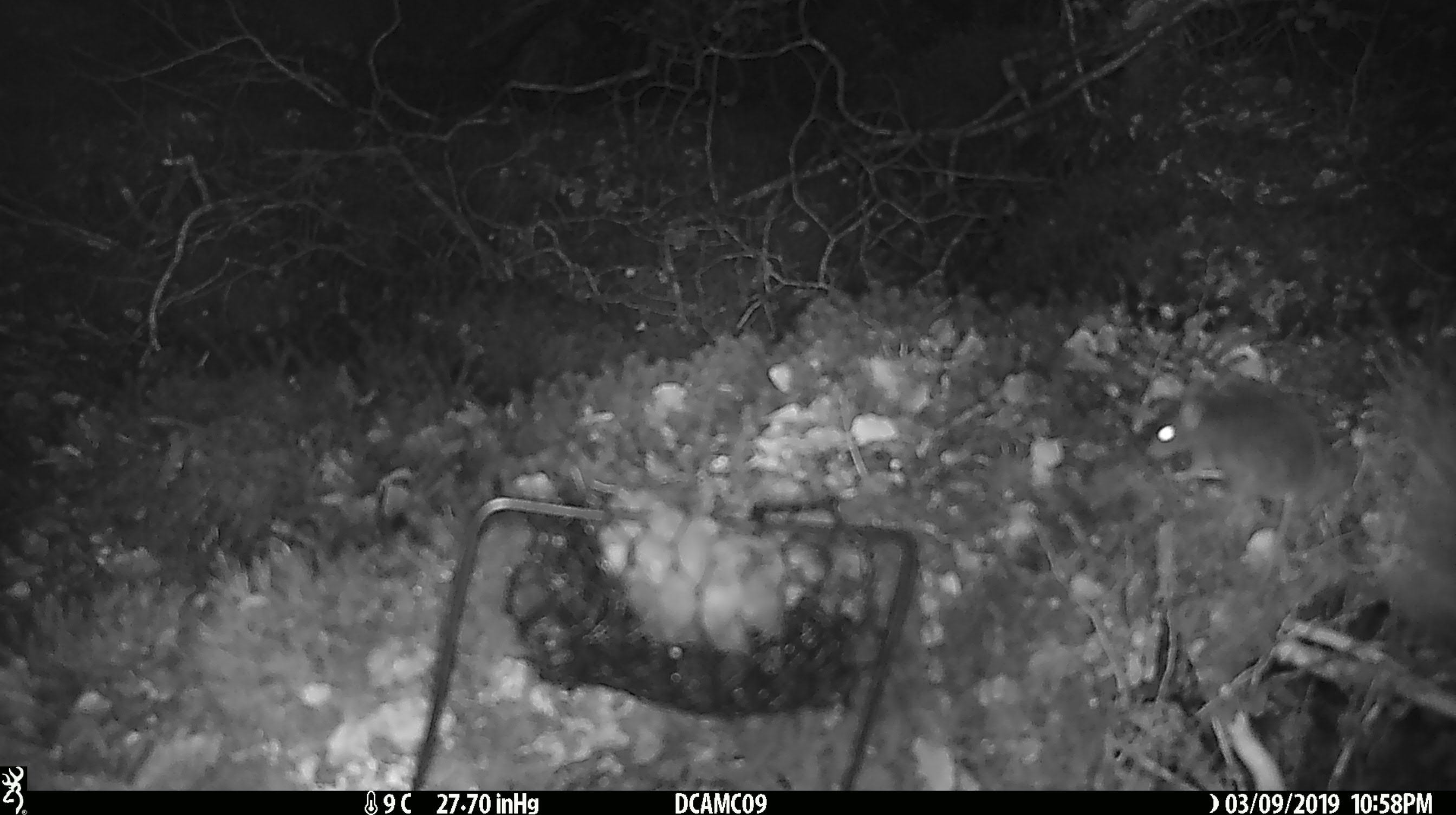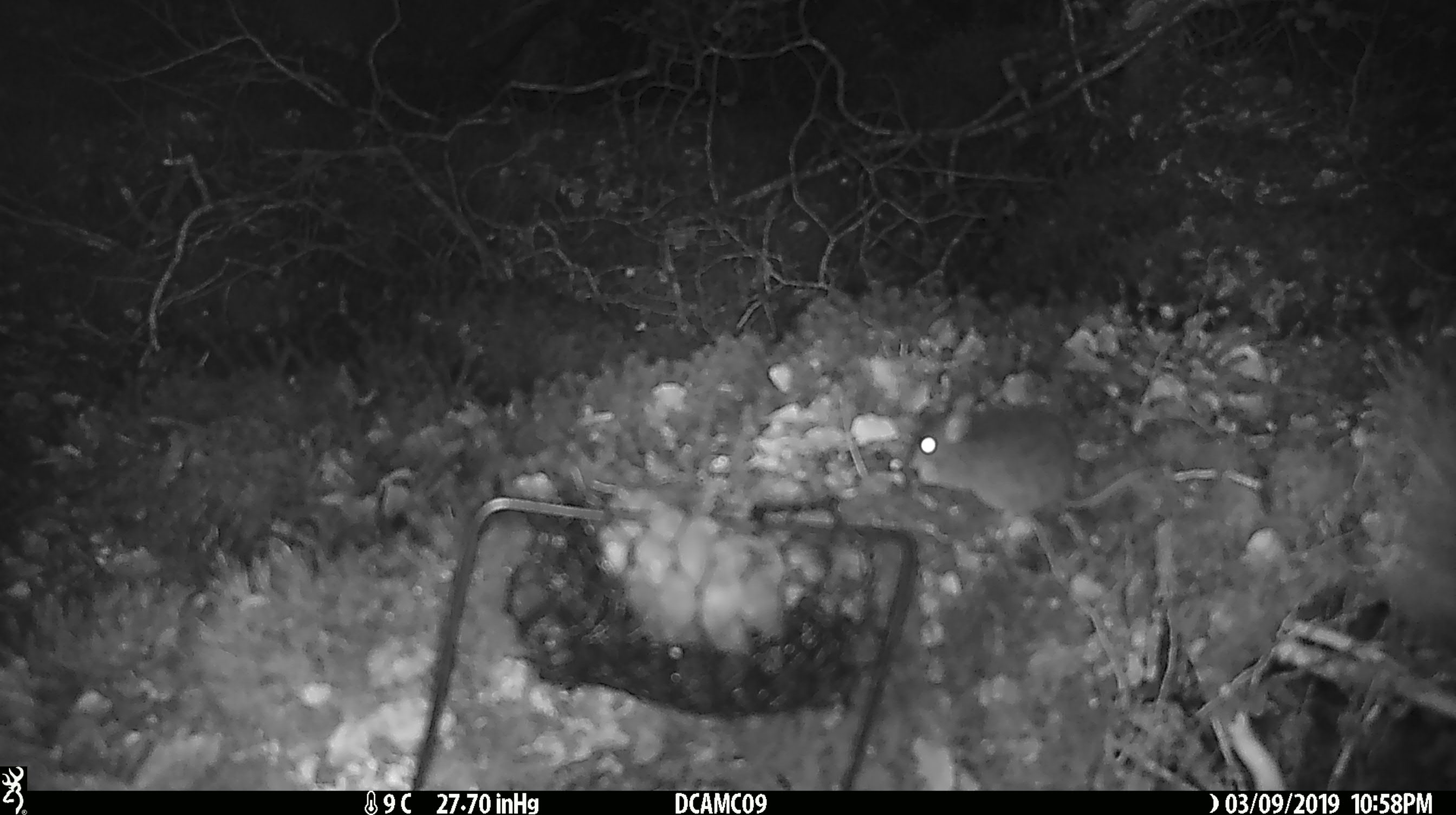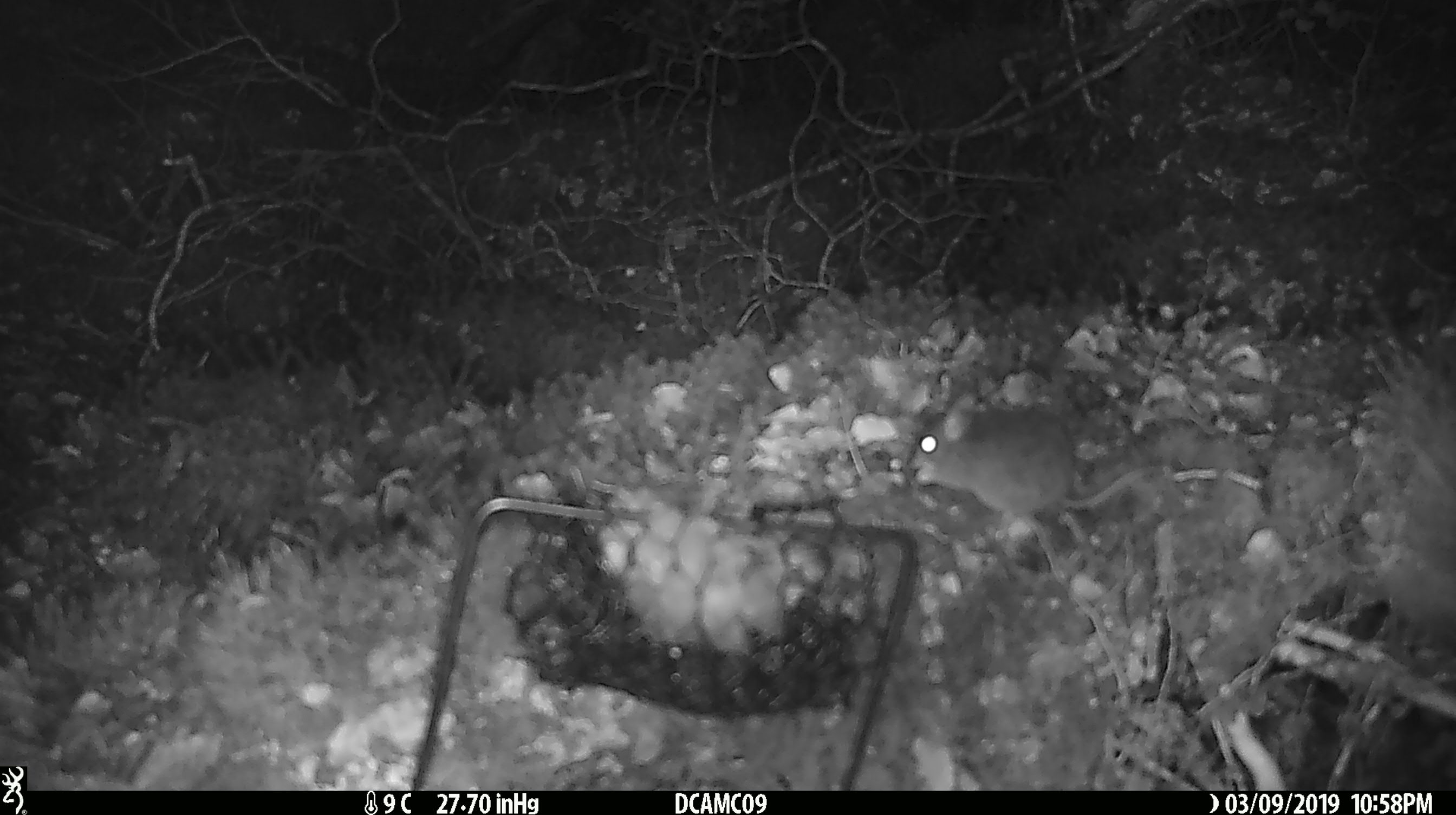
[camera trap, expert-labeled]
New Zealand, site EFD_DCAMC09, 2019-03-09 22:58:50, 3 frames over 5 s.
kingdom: Animalia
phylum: Chordata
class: Mammalia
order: Rodentia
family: Muridae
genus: Rattus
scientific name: Rattus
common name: rat